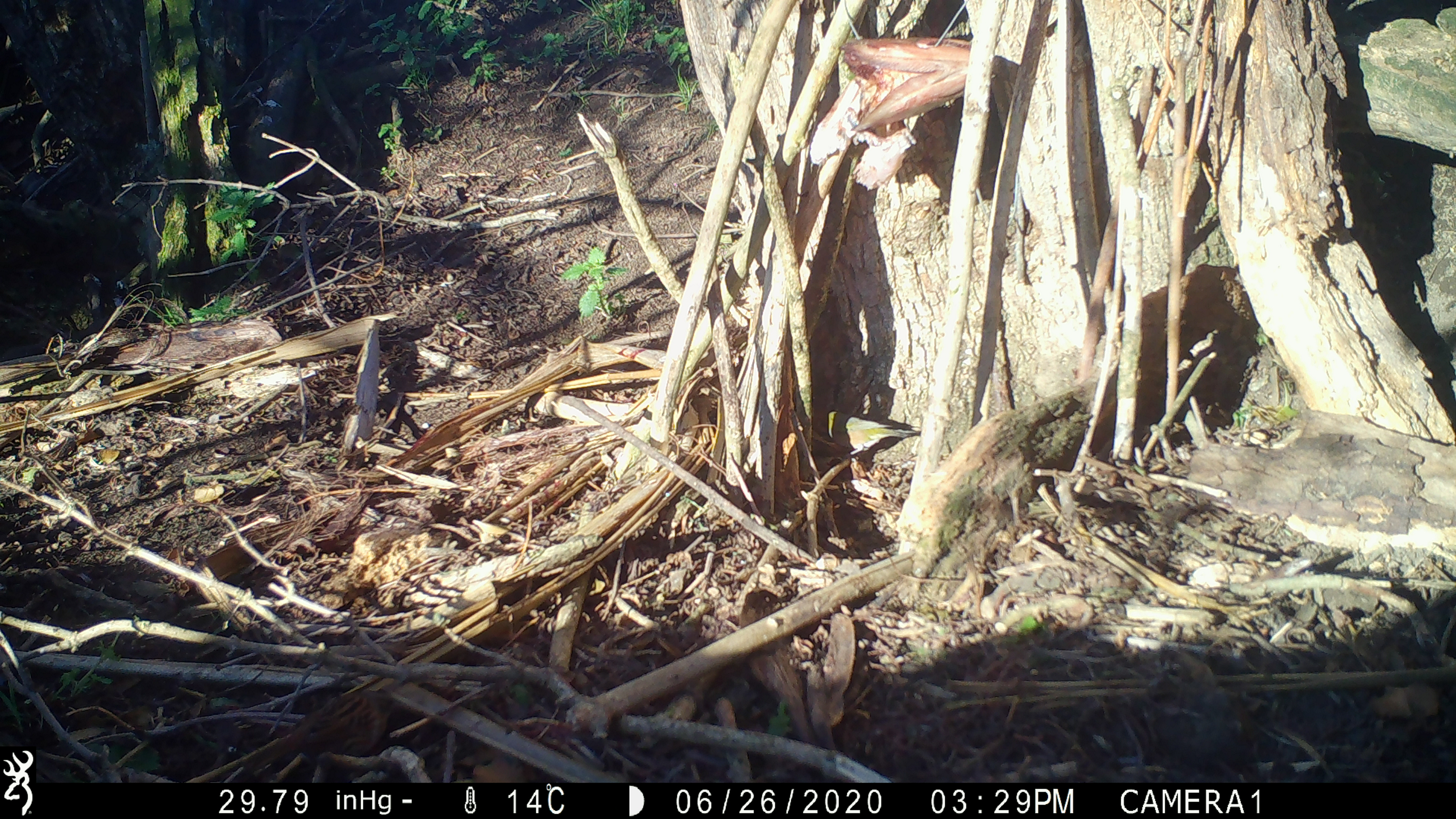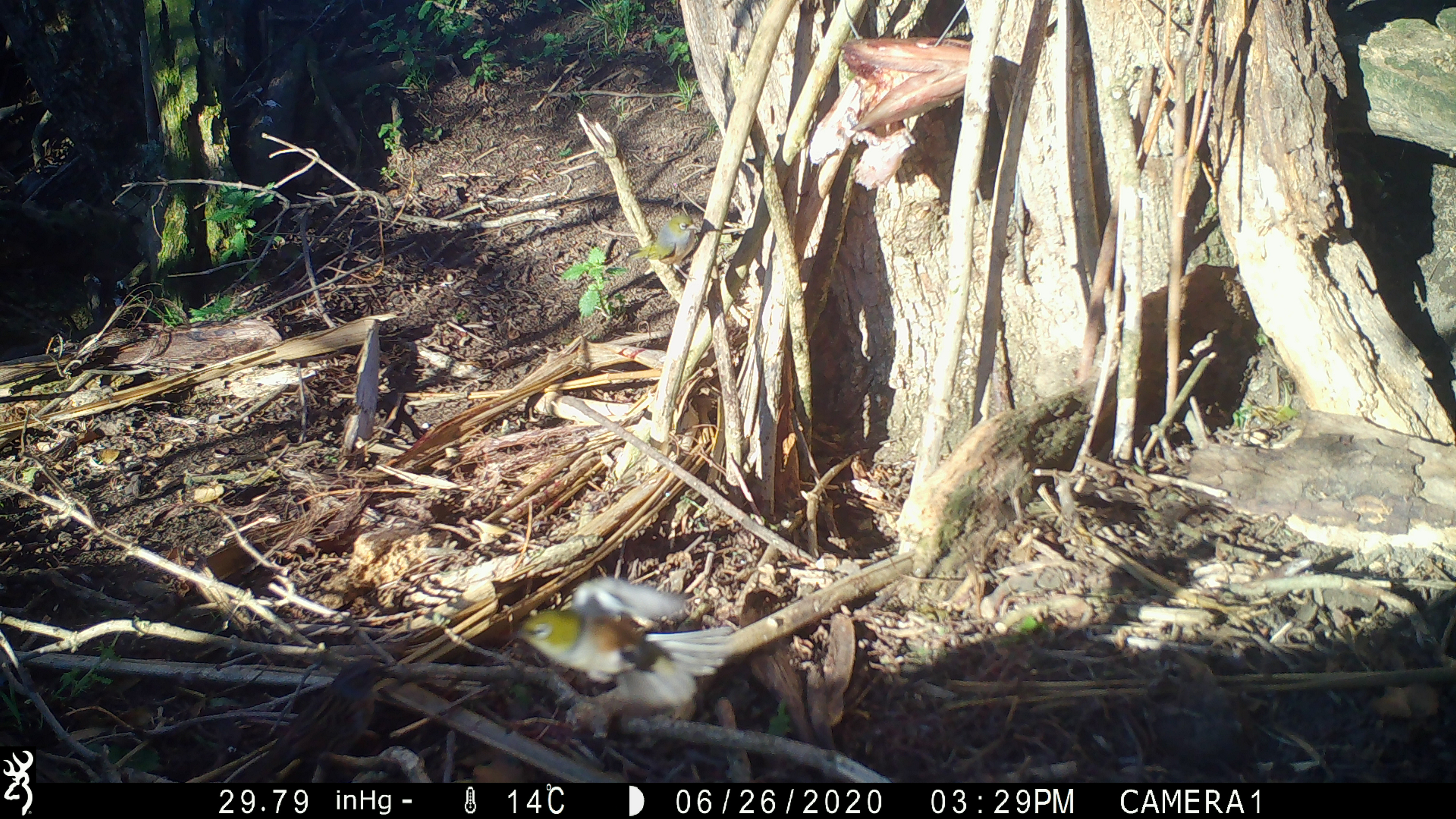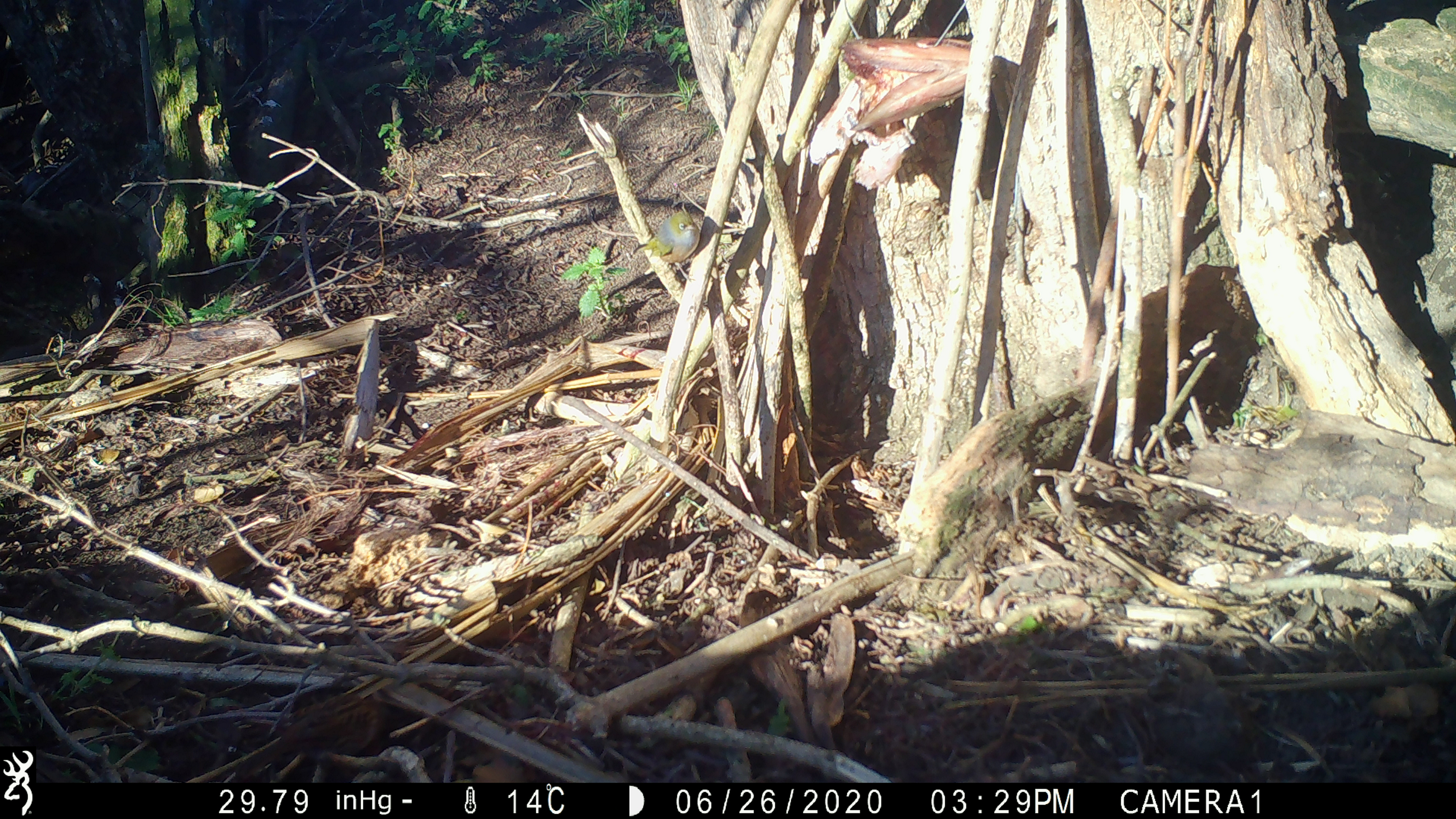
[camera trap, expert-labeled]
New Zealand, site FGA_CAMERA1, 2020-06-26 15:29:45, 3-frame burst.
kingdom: Animalia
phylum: Chordata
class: Aves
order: Passeriformes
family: Zosteropidae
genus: Zosterops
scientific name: Zosterops lateralis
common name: silvereye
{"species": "silvereye (Zosterops lateralis)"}